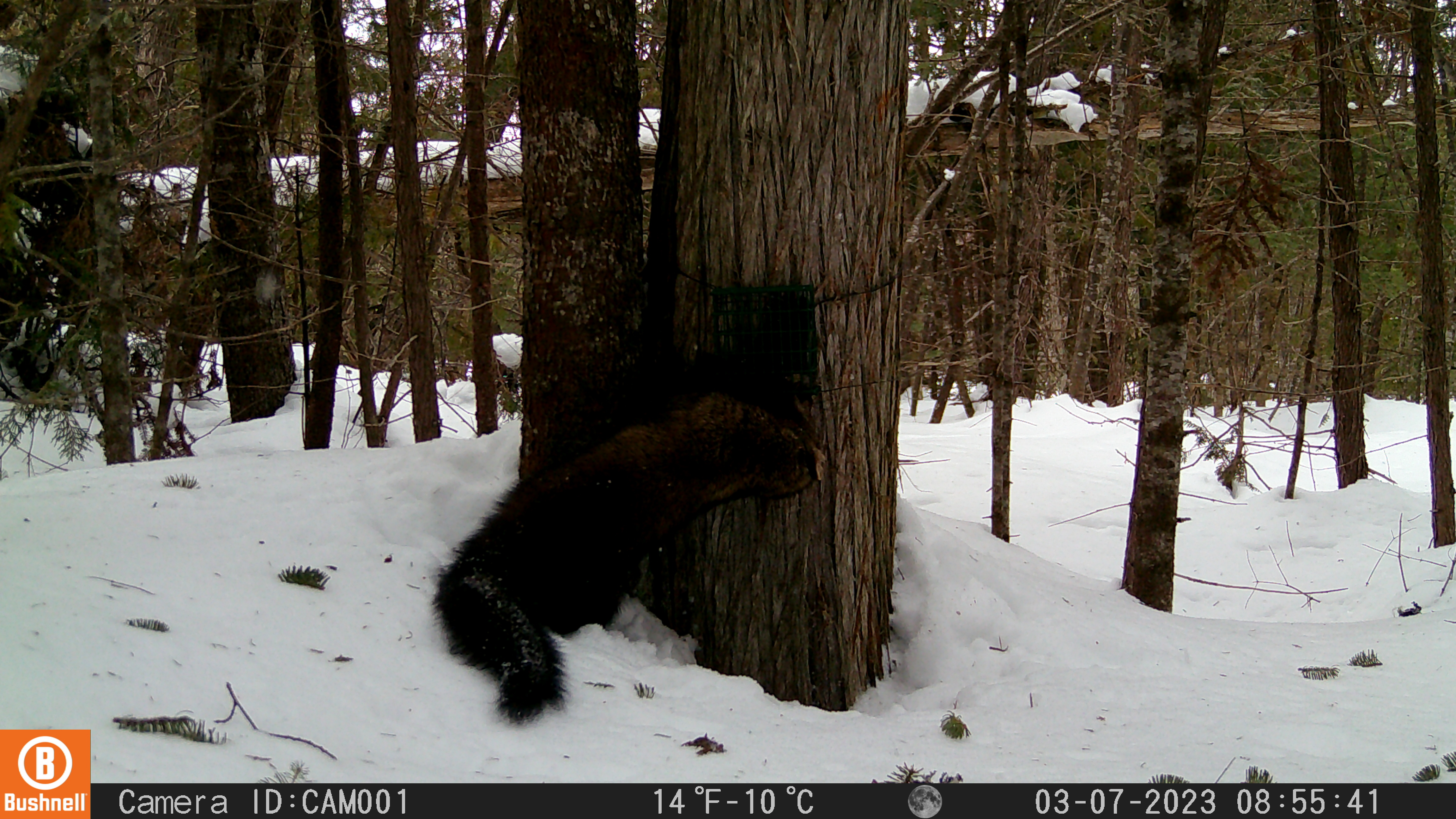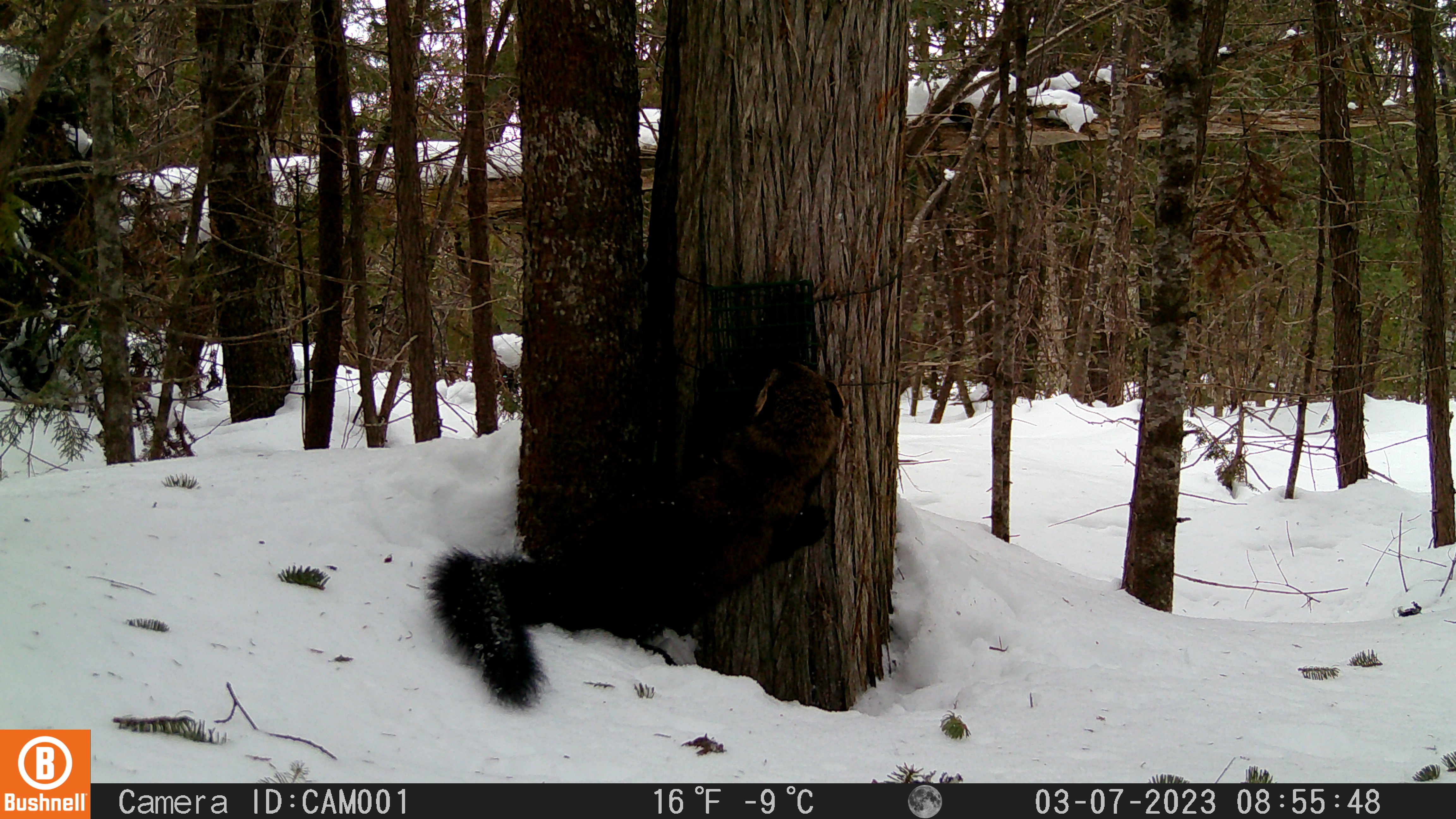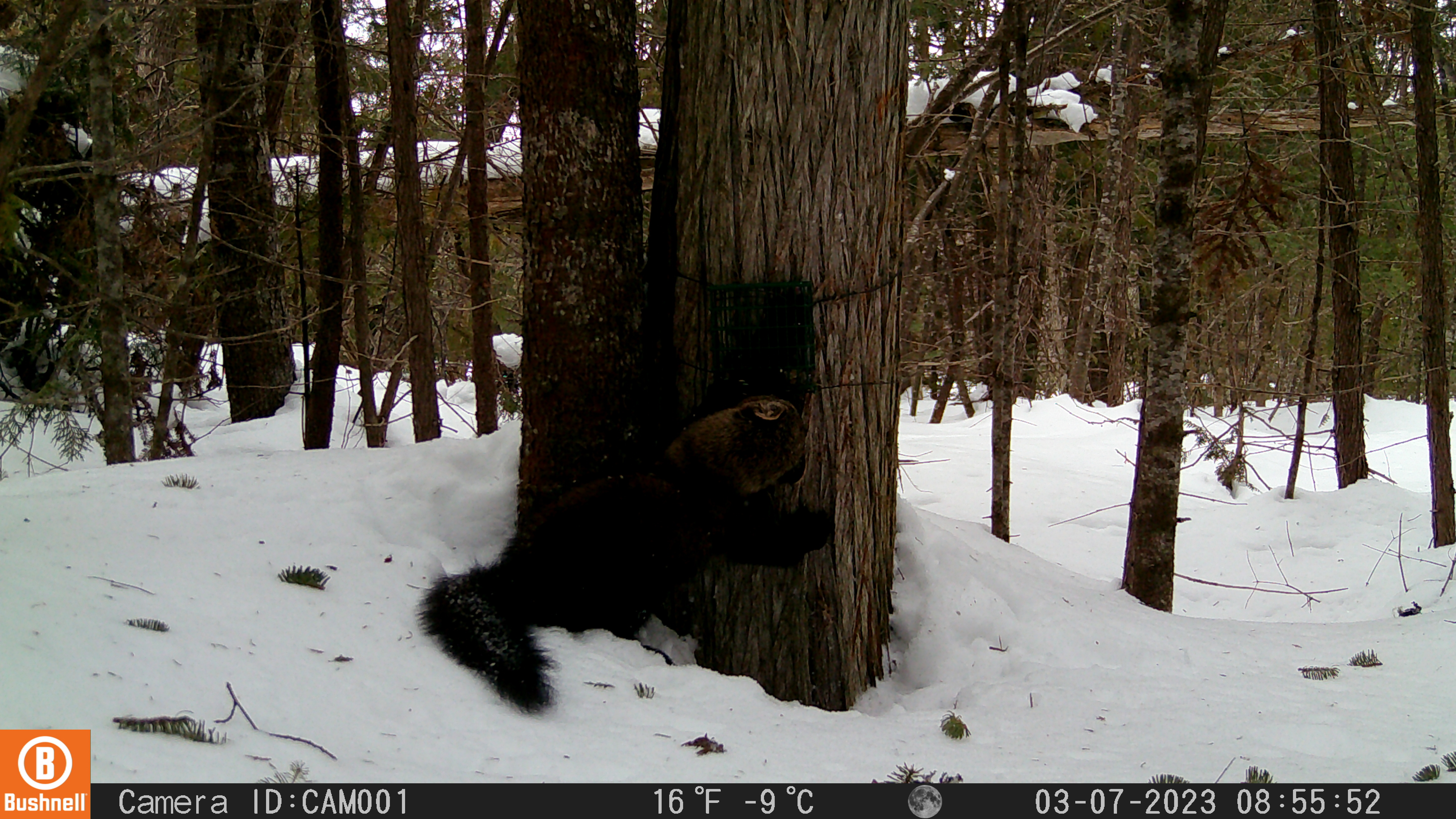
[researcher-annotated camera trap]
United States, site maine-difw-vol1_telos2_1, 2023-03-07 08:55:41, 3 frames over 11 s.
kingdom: Animalia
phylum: Chordata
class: Mammalia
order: Carnivora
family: Mustelidae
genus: Pekania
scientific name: Pekania pennanti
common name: fisher